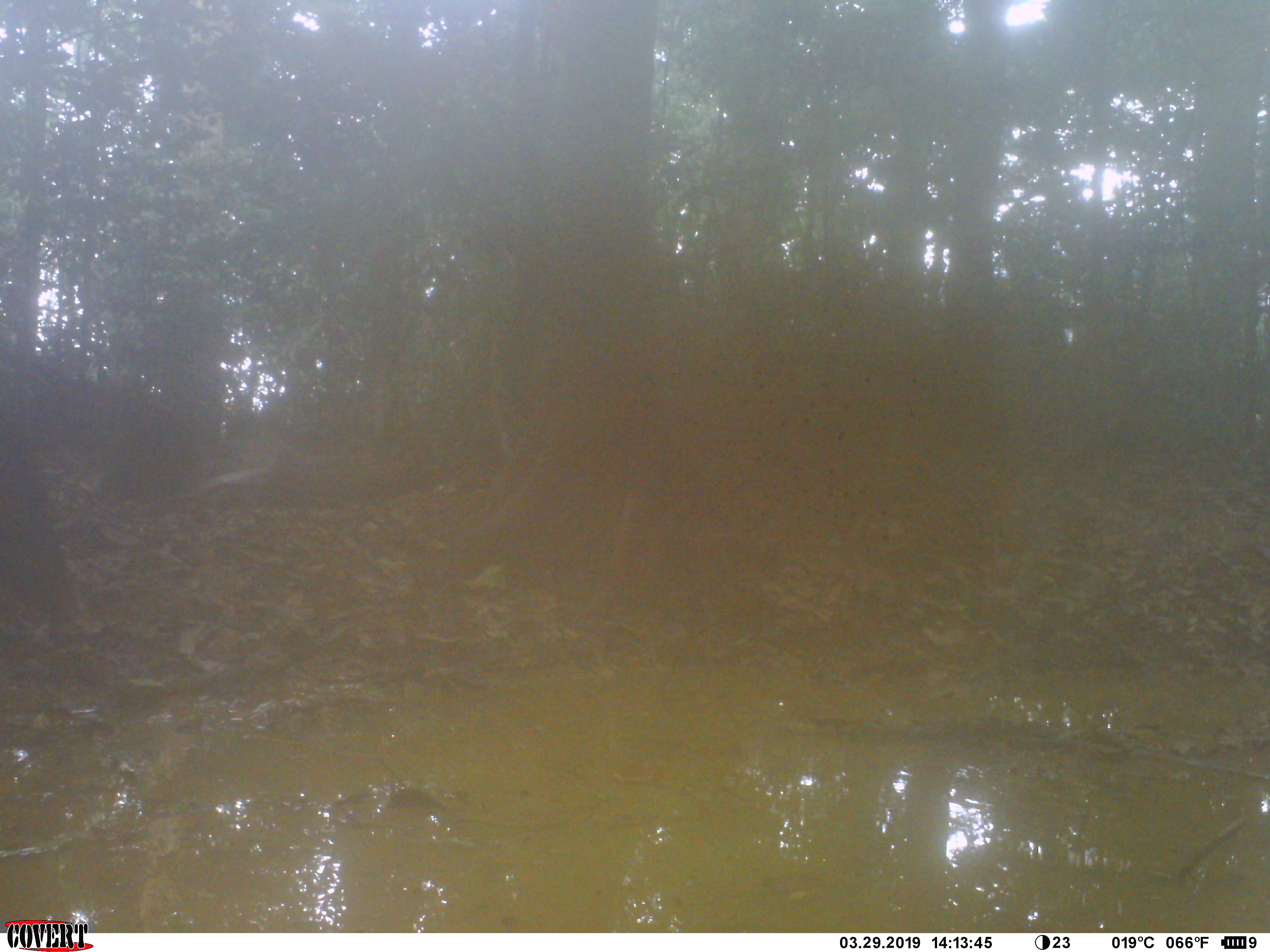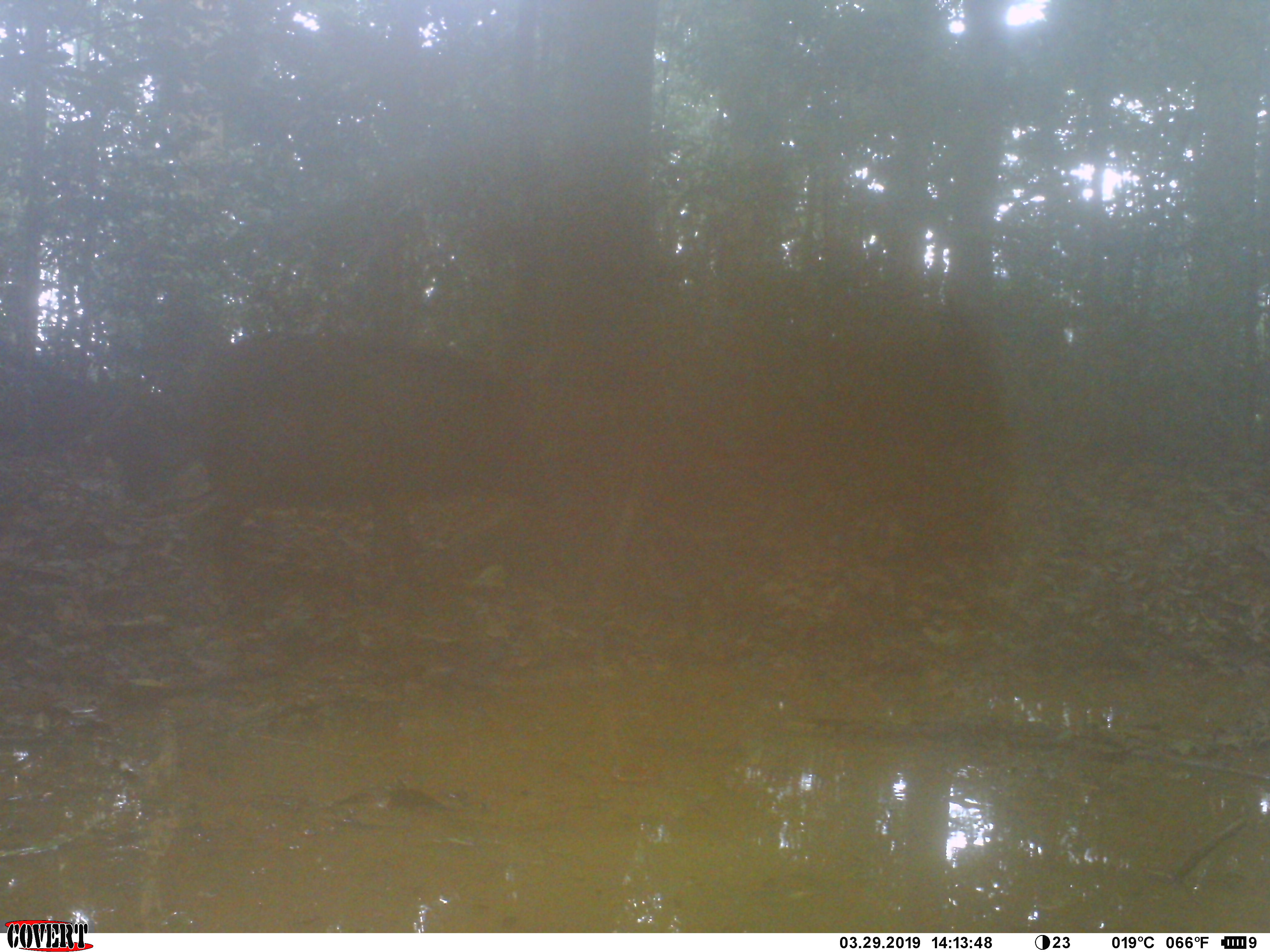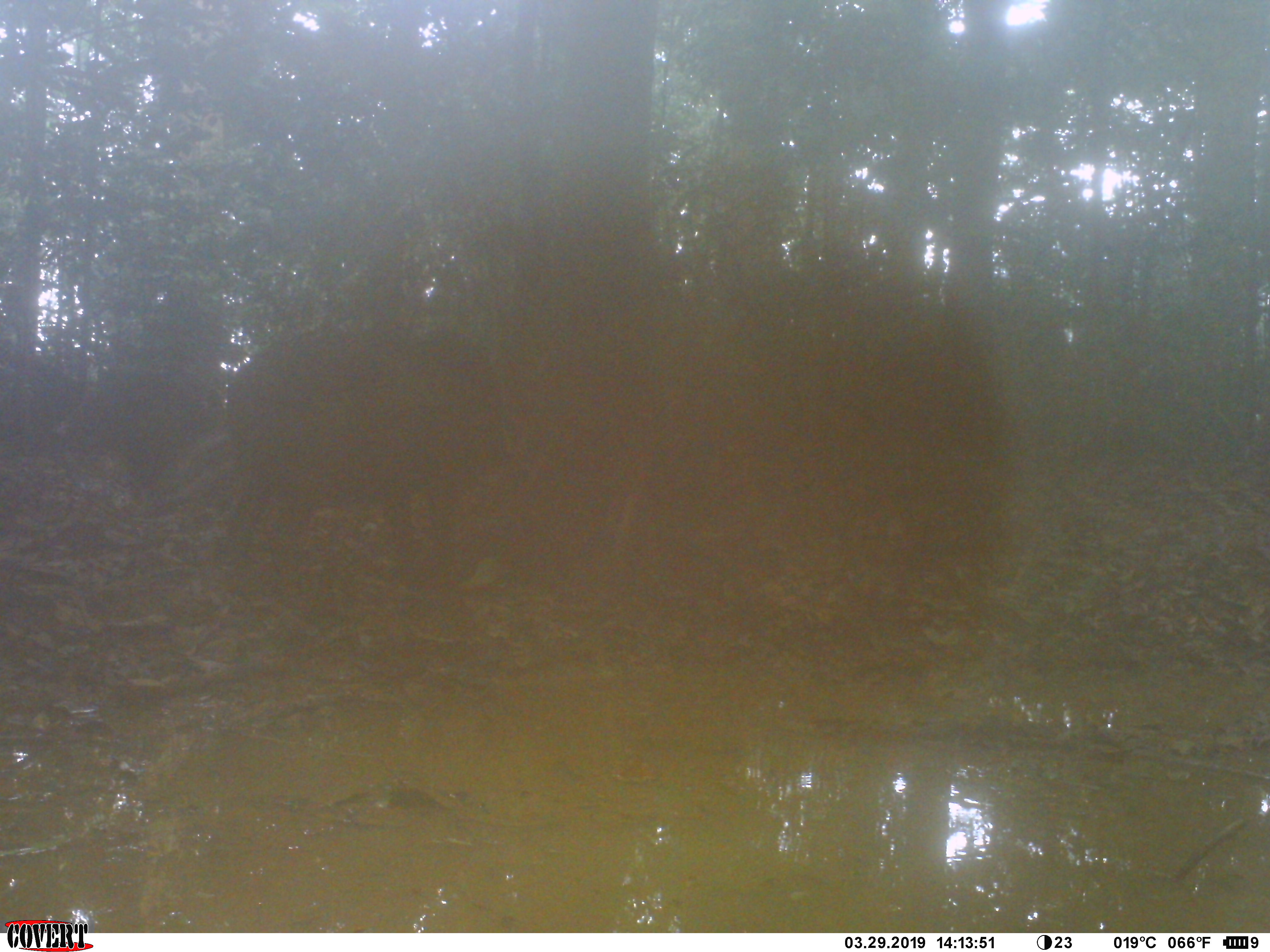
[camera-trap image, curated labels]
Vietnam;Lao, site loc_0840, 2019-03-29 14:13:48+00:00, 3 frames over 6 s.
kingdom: Animalia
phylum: Chordata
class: Mammalia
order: Artiodactyla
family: Suidae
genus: Sus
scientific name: Sus scrofa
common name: eurasian wild pig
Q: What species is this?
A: Eurasian wild pig (Sus scrofa).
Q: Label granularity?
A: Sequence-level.